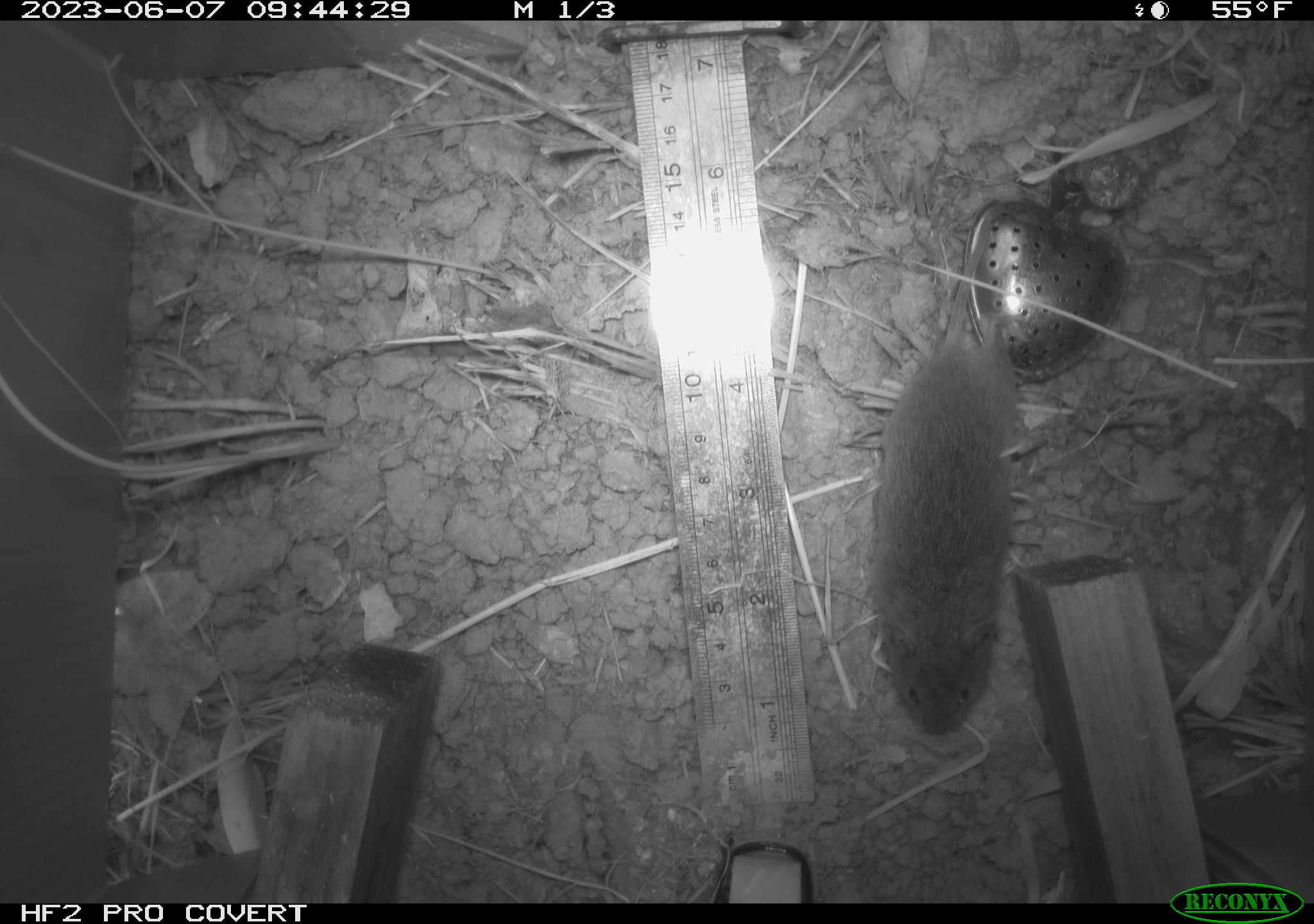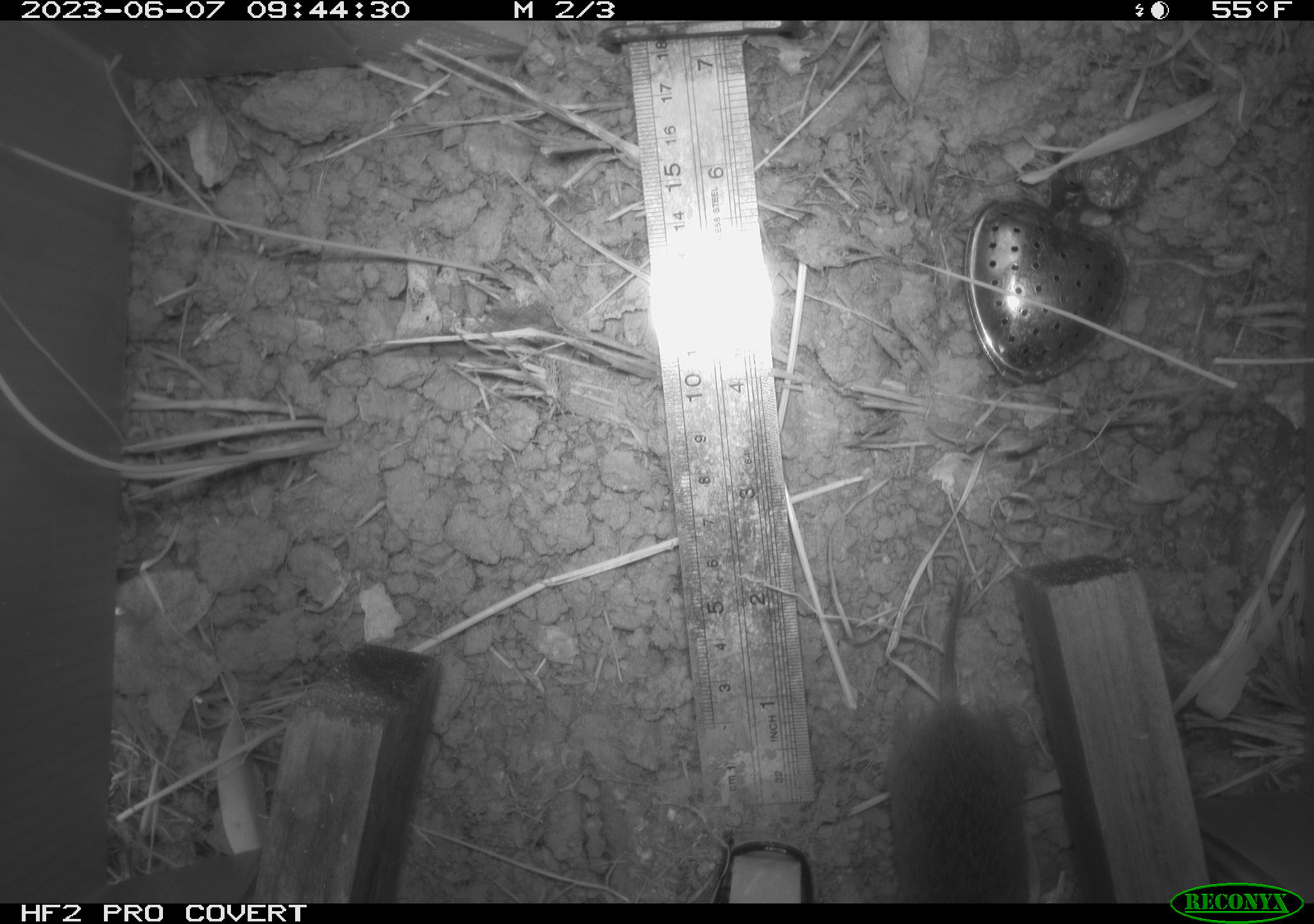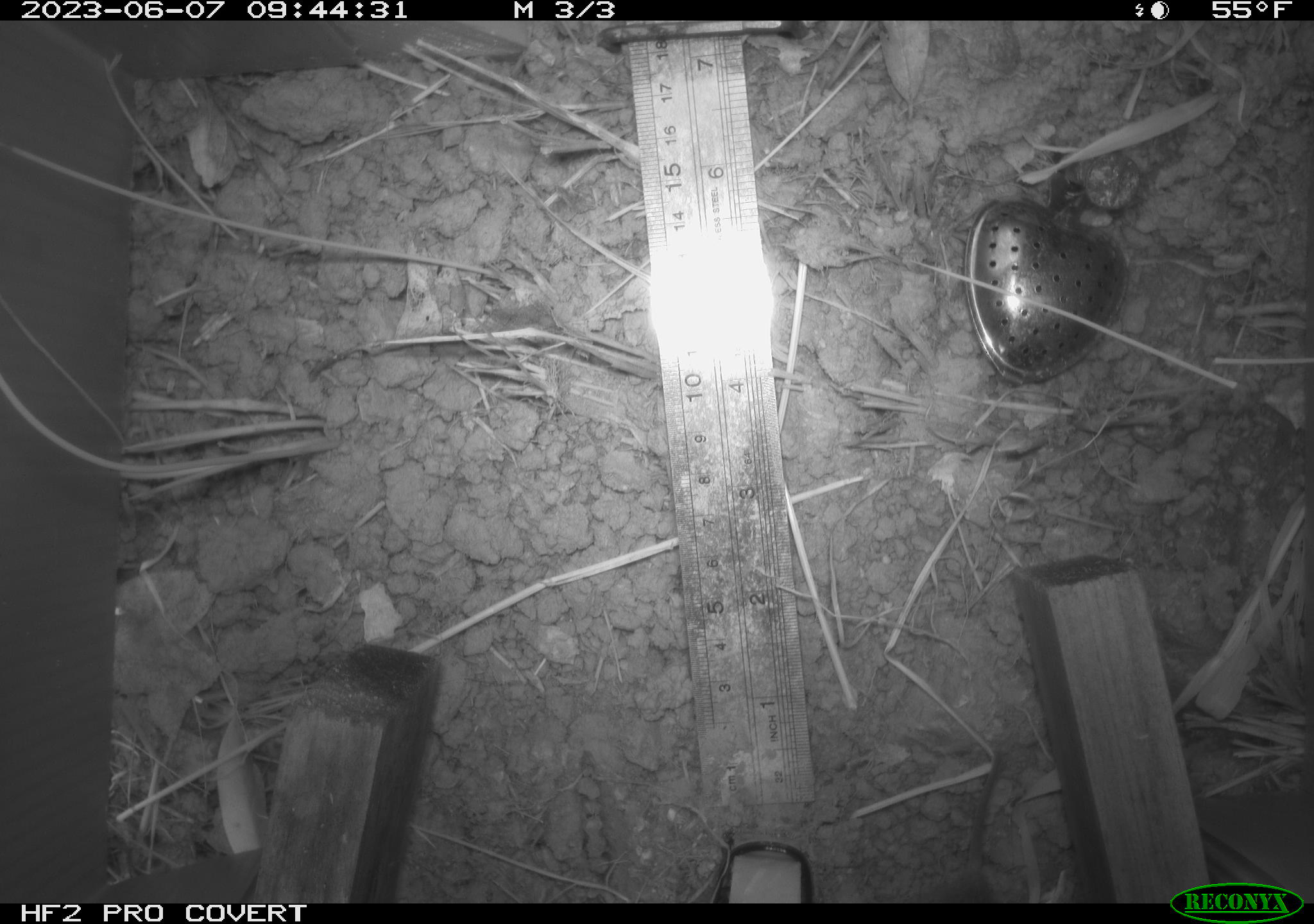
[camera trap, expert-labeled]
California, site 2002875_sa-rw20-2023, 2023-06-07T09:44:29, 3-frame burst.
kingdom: Animalia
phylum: Chordata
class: Mammalia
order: Rodentia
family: Cricetidae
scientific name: Arvicolinae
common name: voles, lemmings, and muskrats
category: arvicolinae subfamily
Arvicolinae subfamily (voles, lemmings, and muskrats) (Arvicolinae).